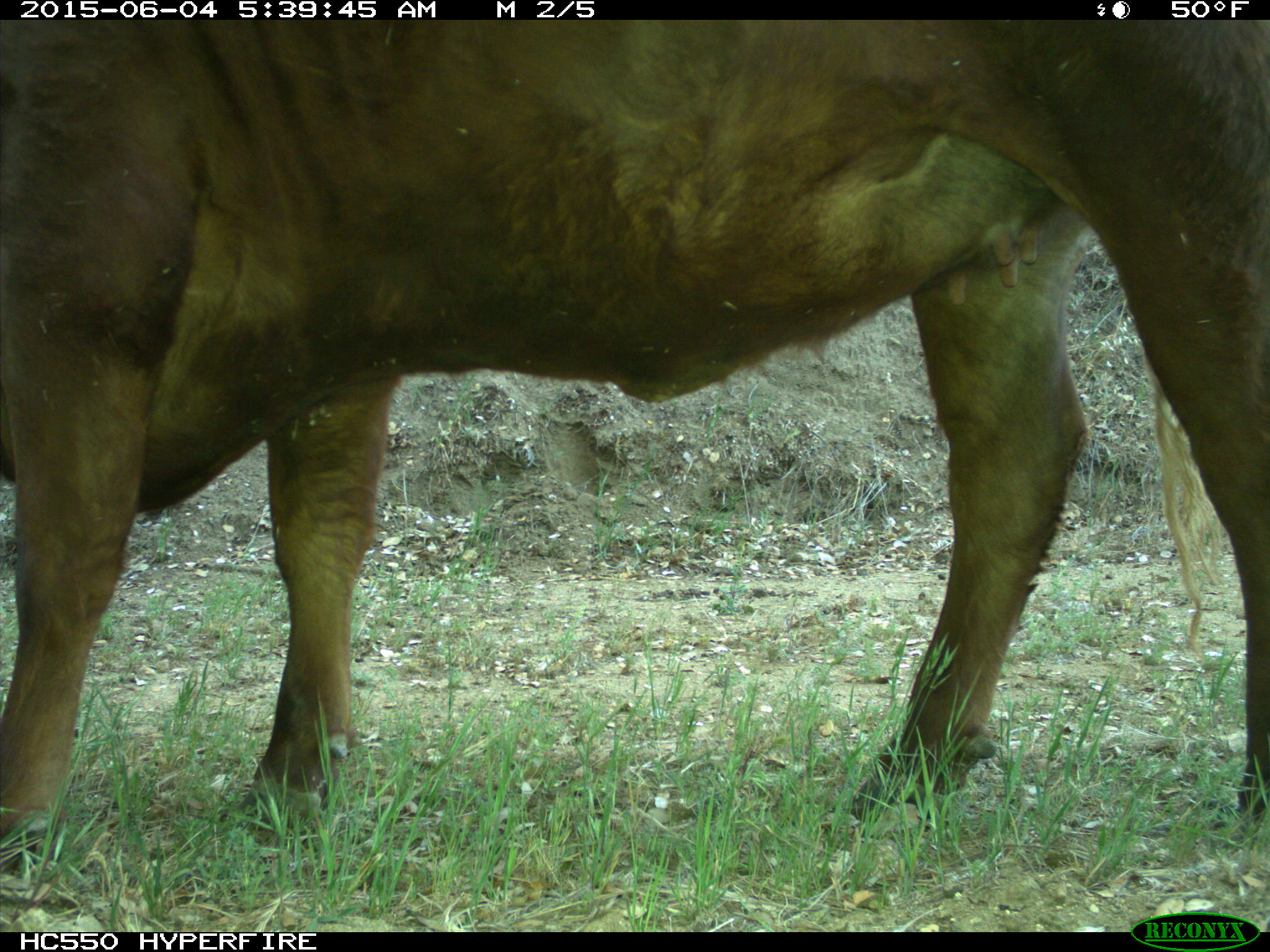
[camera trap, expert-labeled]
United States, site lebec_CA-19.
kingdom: Animalia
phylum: Chordata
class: Mammalia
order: Artiodactyla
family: Bovidae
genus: Bos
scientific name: Bos taurus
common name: domestic cow